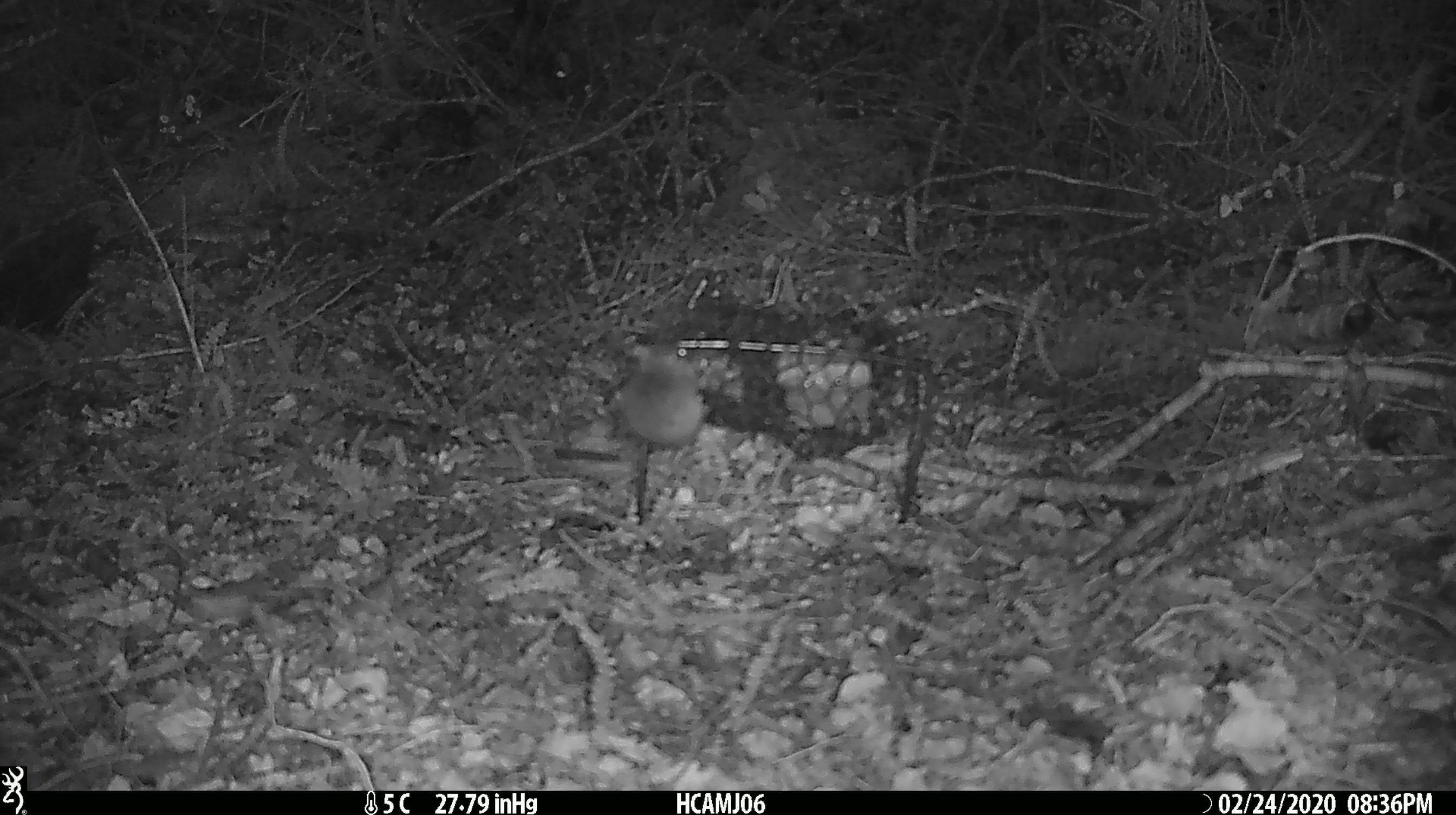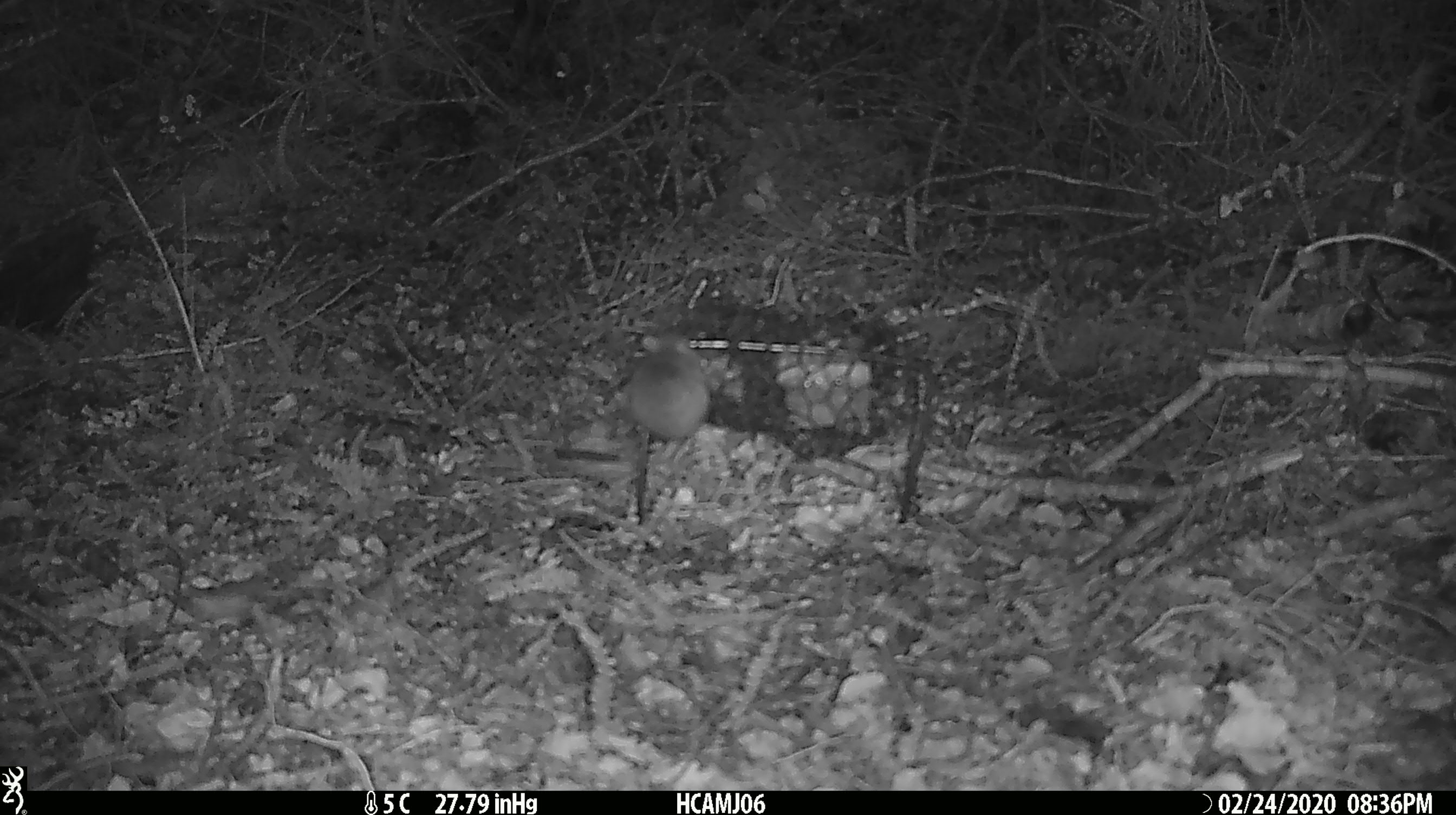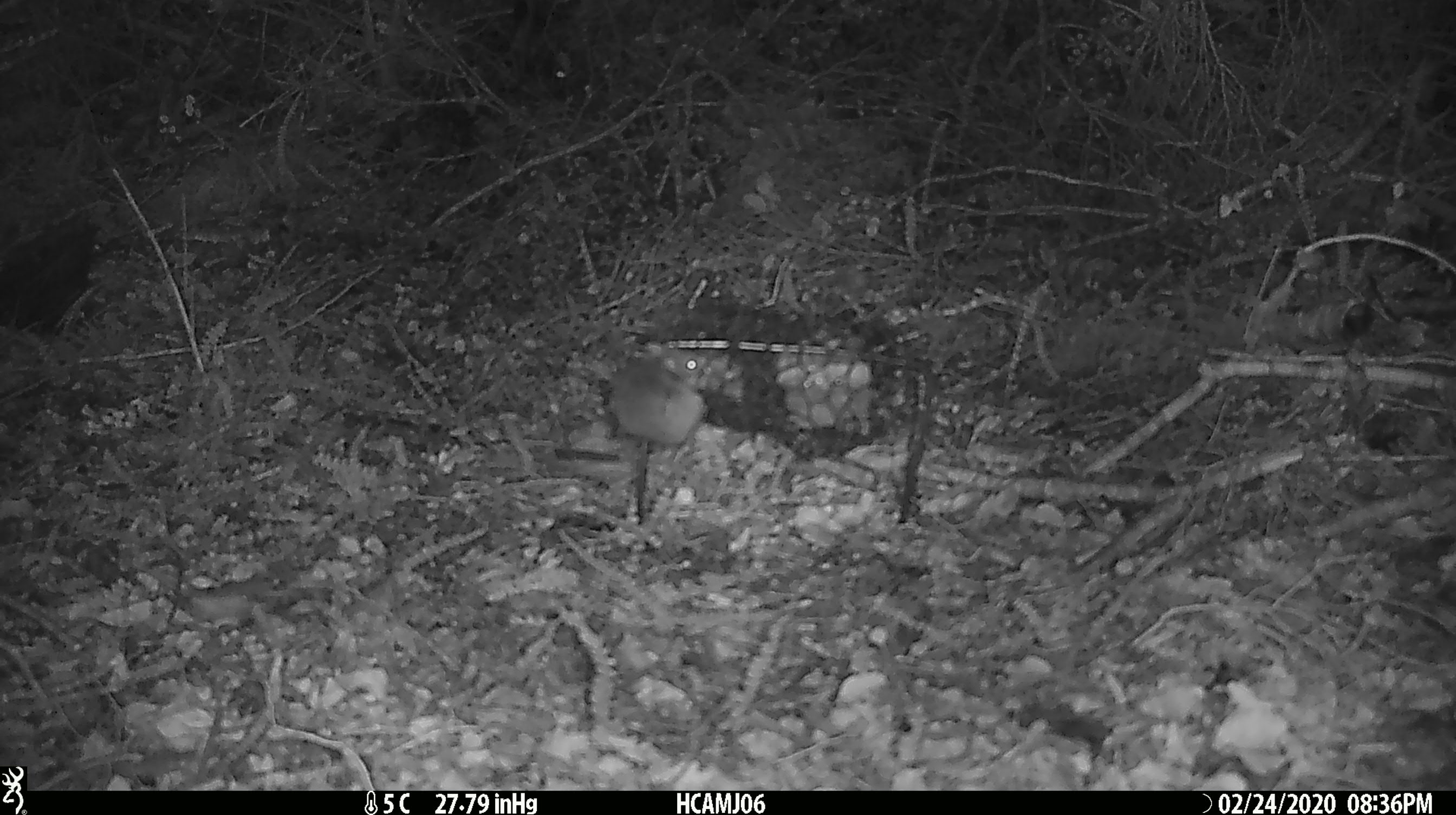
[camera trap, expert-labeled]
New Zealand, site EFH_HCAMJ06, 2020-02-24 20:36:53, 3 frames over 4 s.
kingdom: Animalia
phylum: Chordata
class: Mammalia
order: Rodentia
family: Muridae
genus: Mus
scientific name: Mus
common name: mouse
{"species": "mouse (Mus)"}